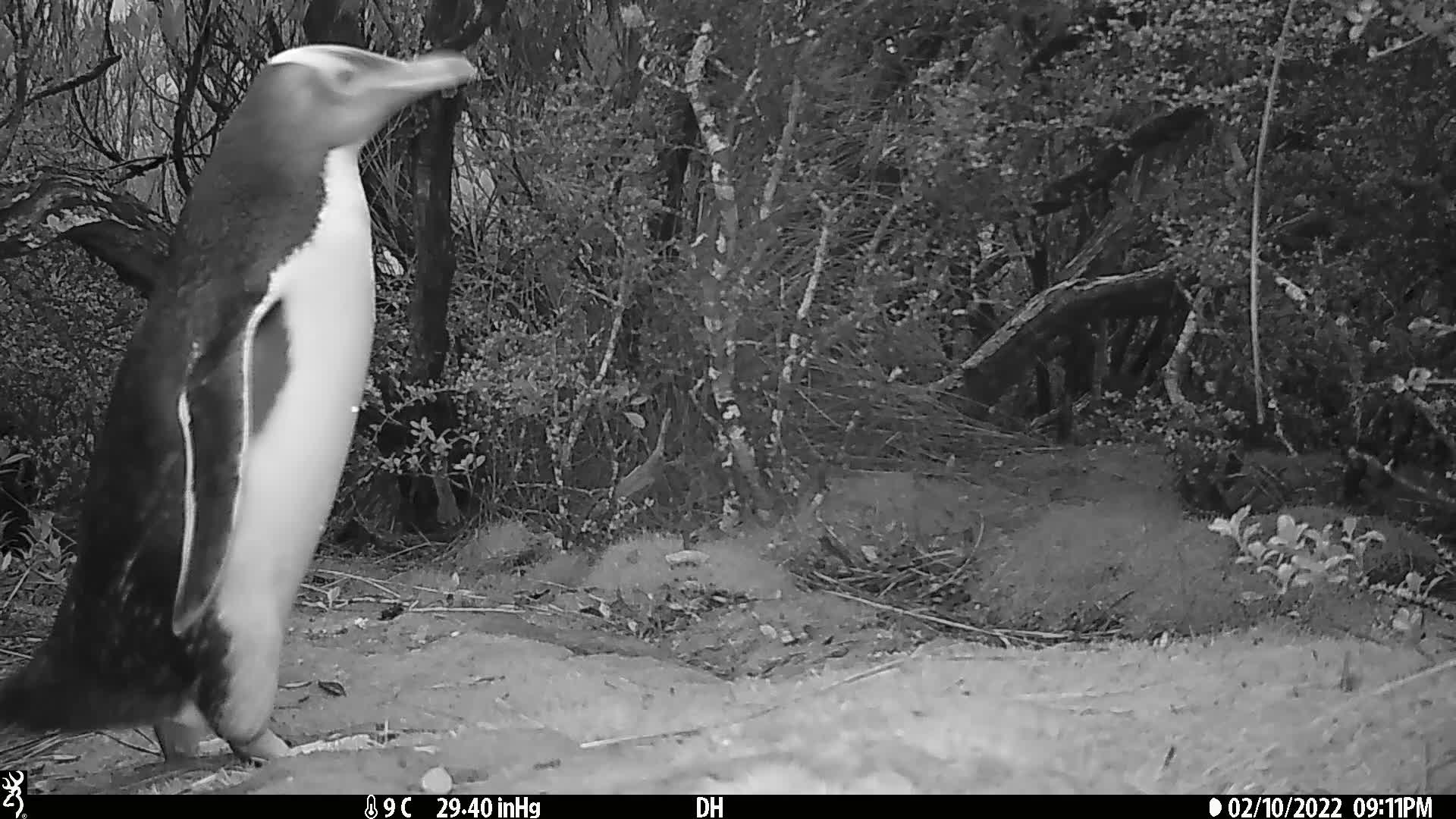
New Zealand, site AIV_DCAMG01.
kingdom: Animalia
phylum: Chordata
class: Aves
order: Sphenisciformes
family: Spheniscidae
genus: Megadyptes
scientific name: Megadyptes antipodes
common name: yellow-eyed penguin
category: yellow eyed penguin